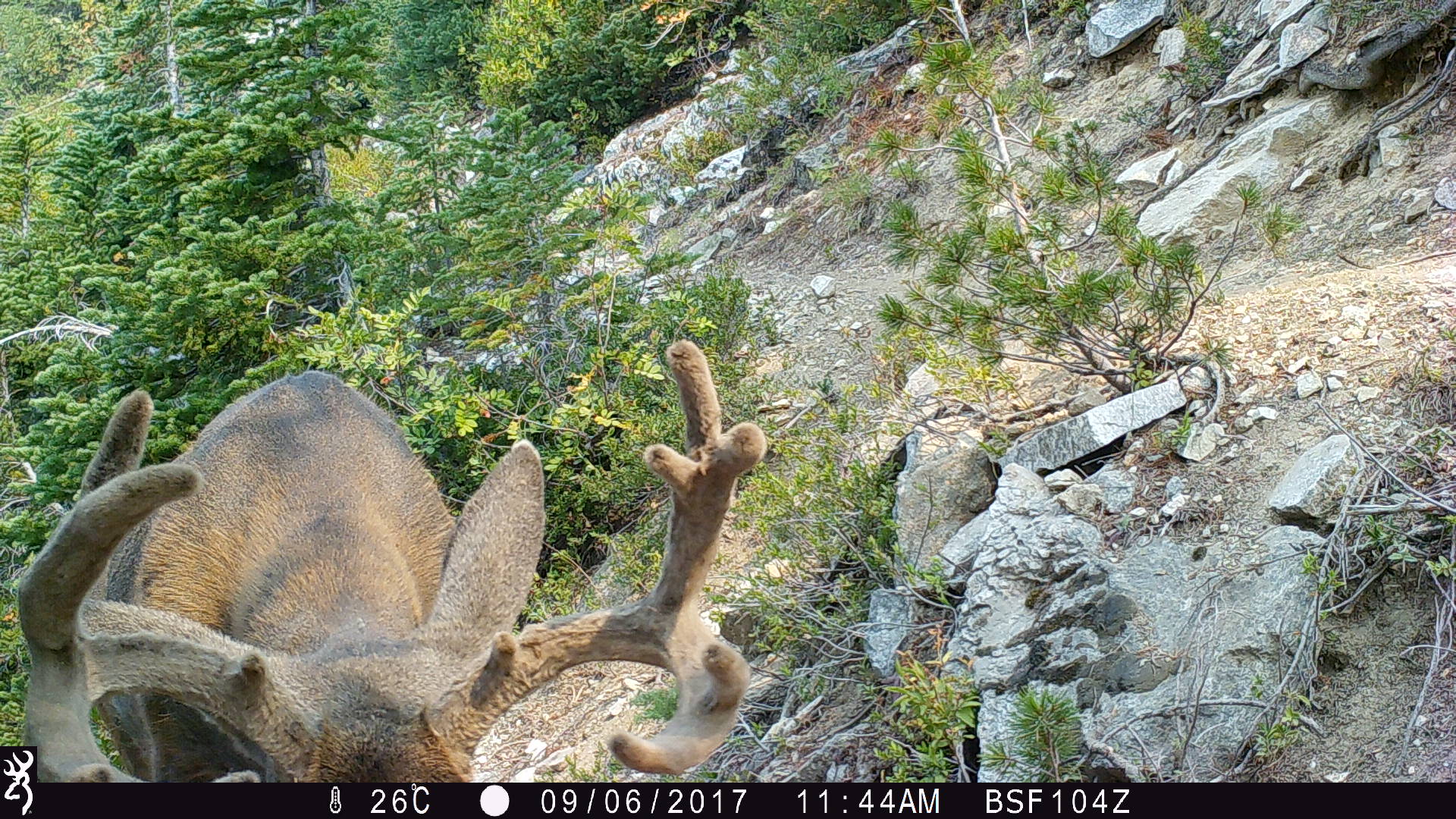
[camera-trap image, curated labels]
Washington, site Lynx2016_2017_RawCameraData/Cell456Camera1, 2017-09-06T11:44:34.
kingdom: Animalia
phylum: Chordata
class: Mammalia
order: Artiodactyla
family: Cervidae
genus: Odocoileus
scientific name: Odocoileus hemionus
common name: mule deer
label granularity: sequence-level